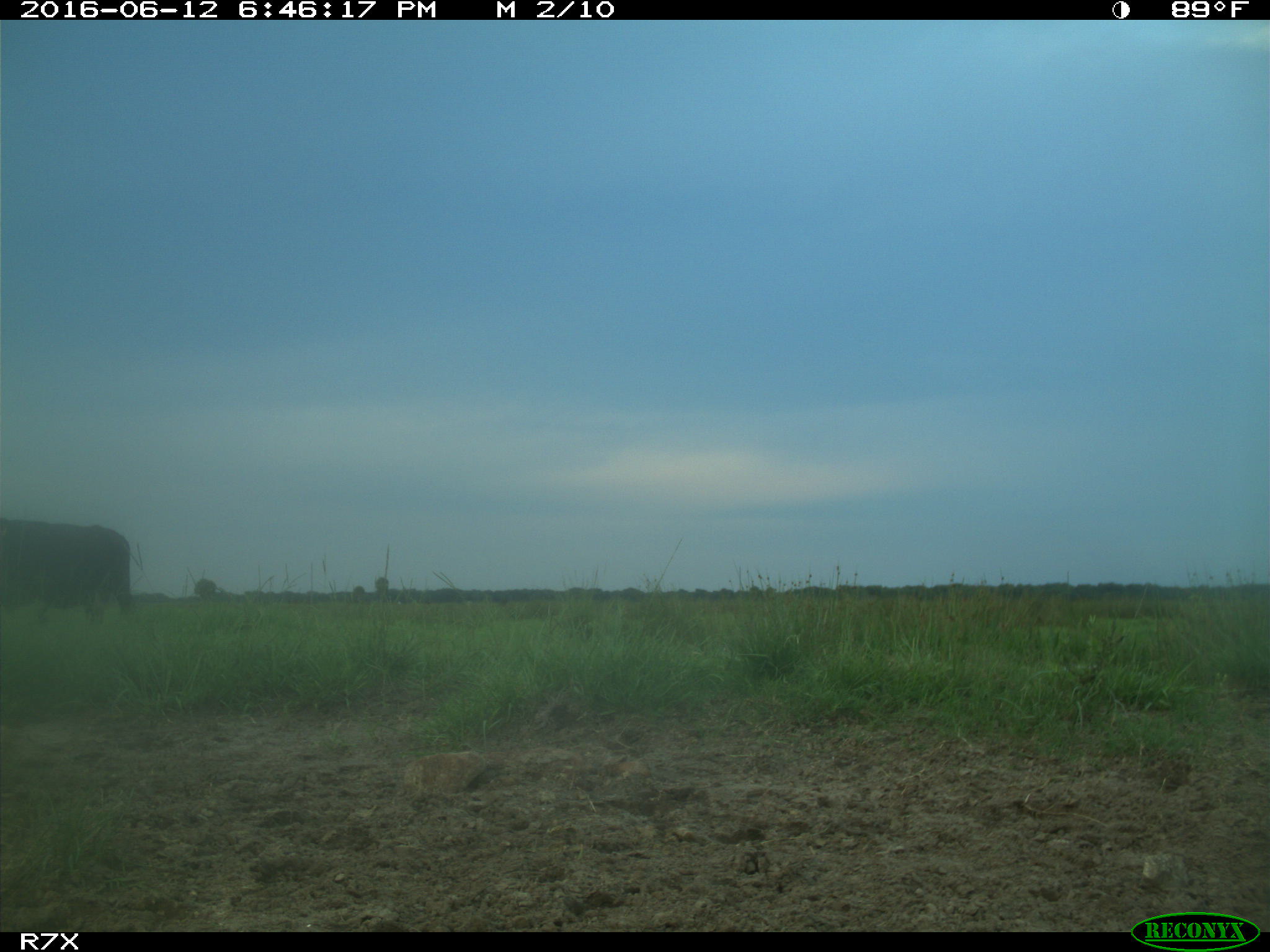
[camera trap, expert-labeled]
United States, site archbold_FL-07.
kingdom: Animalia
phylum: Chordata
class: Mammalia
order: Artiodactyla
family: Bovidae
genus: Bos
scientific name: Bos taurus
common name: domestic cow